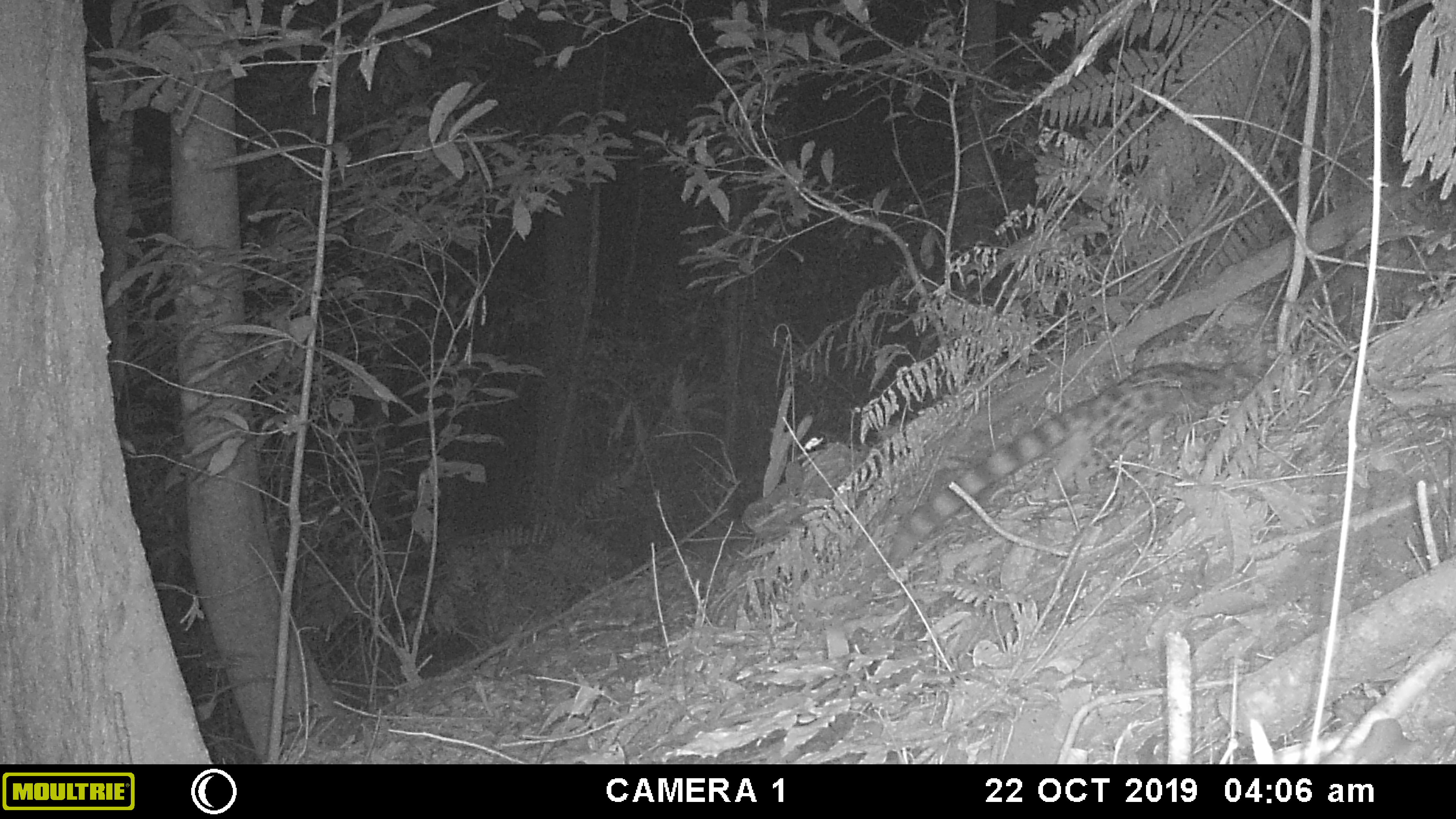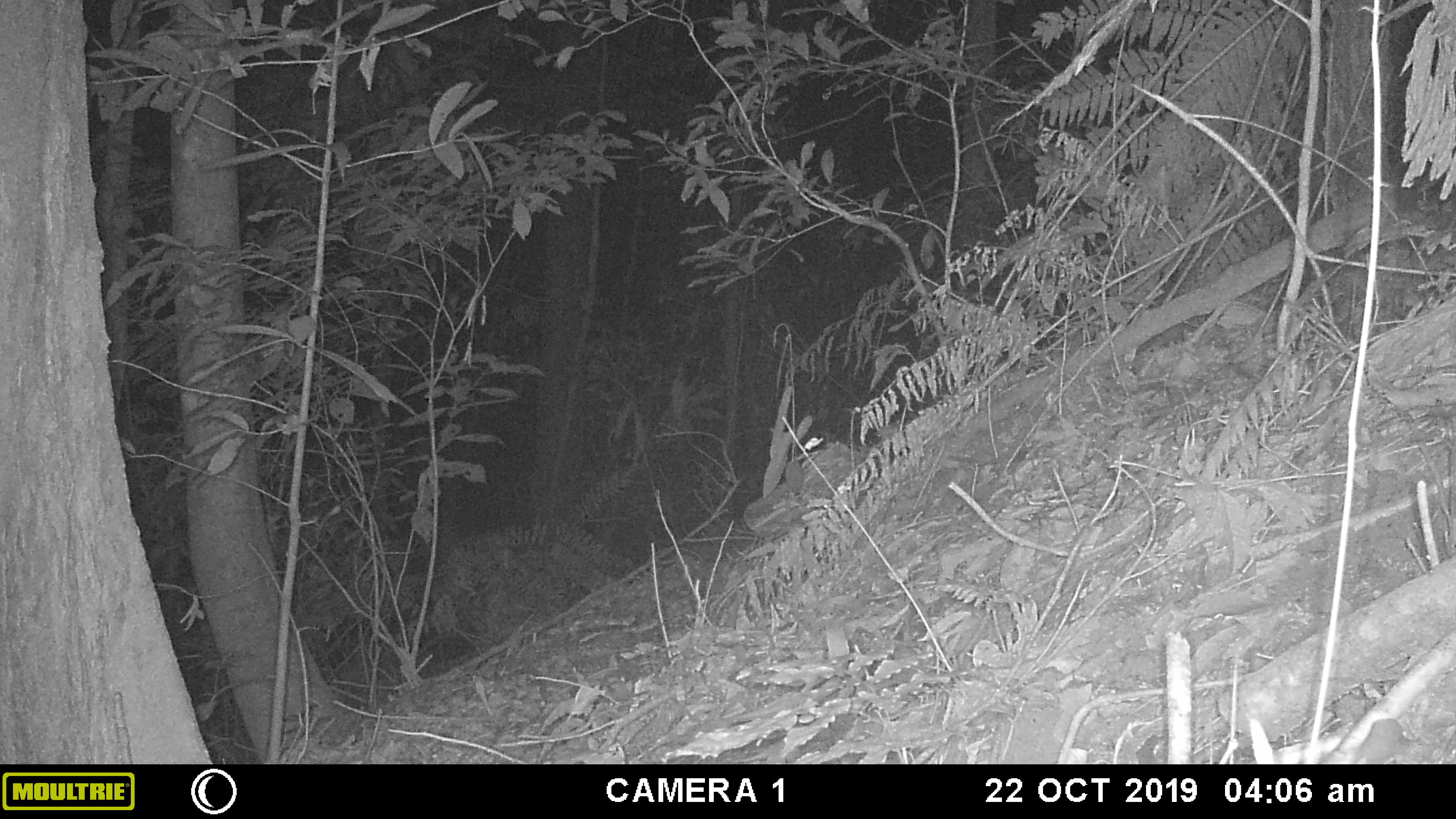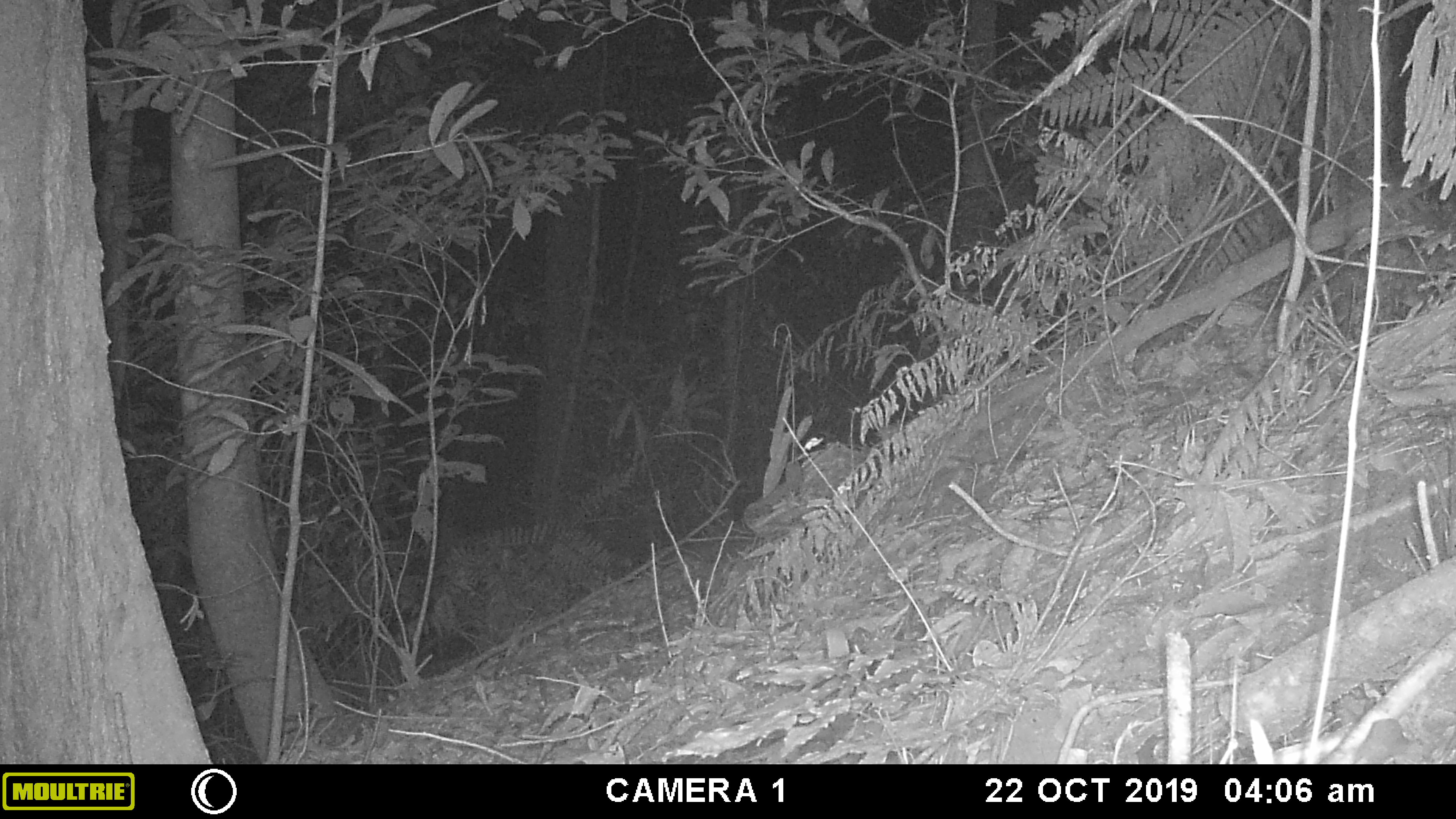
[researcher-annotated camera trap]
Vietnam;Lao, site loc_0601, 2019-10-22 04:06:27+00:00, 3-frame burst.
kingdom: Animalia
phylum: Chordata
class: Mammalia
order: Carnivora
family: Prionodontidae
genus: Prionodon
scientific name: Prionodon pardicolor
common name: spotted linsang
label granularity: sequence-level